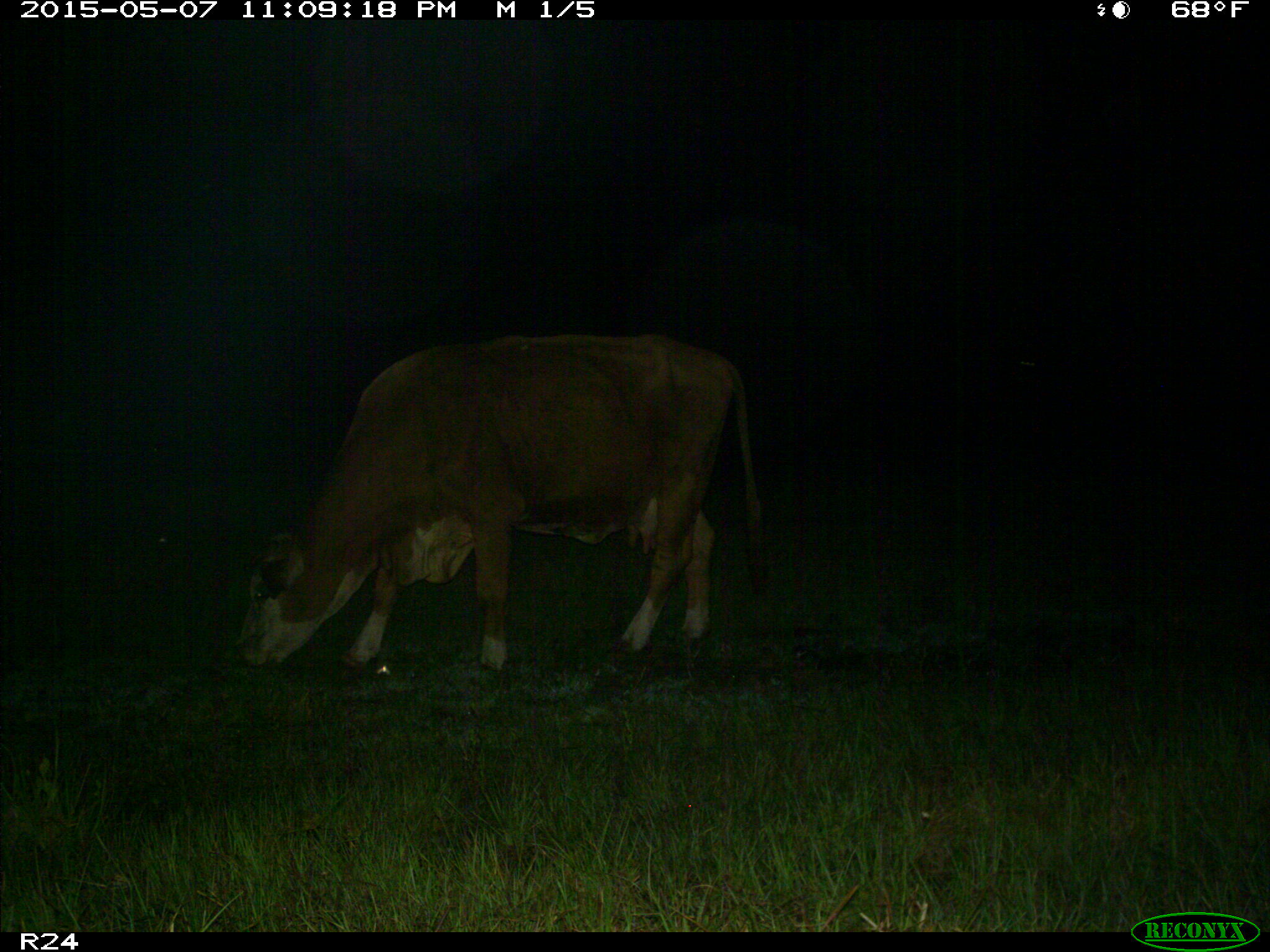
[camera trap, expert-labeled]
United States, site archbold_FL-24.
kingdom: Animalia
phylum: Chordata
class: Mammalia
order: Artiodactyla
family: Bovidae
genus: Bos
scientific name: Bos taurus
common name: domestic cow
Bos taurus (domestic cow).